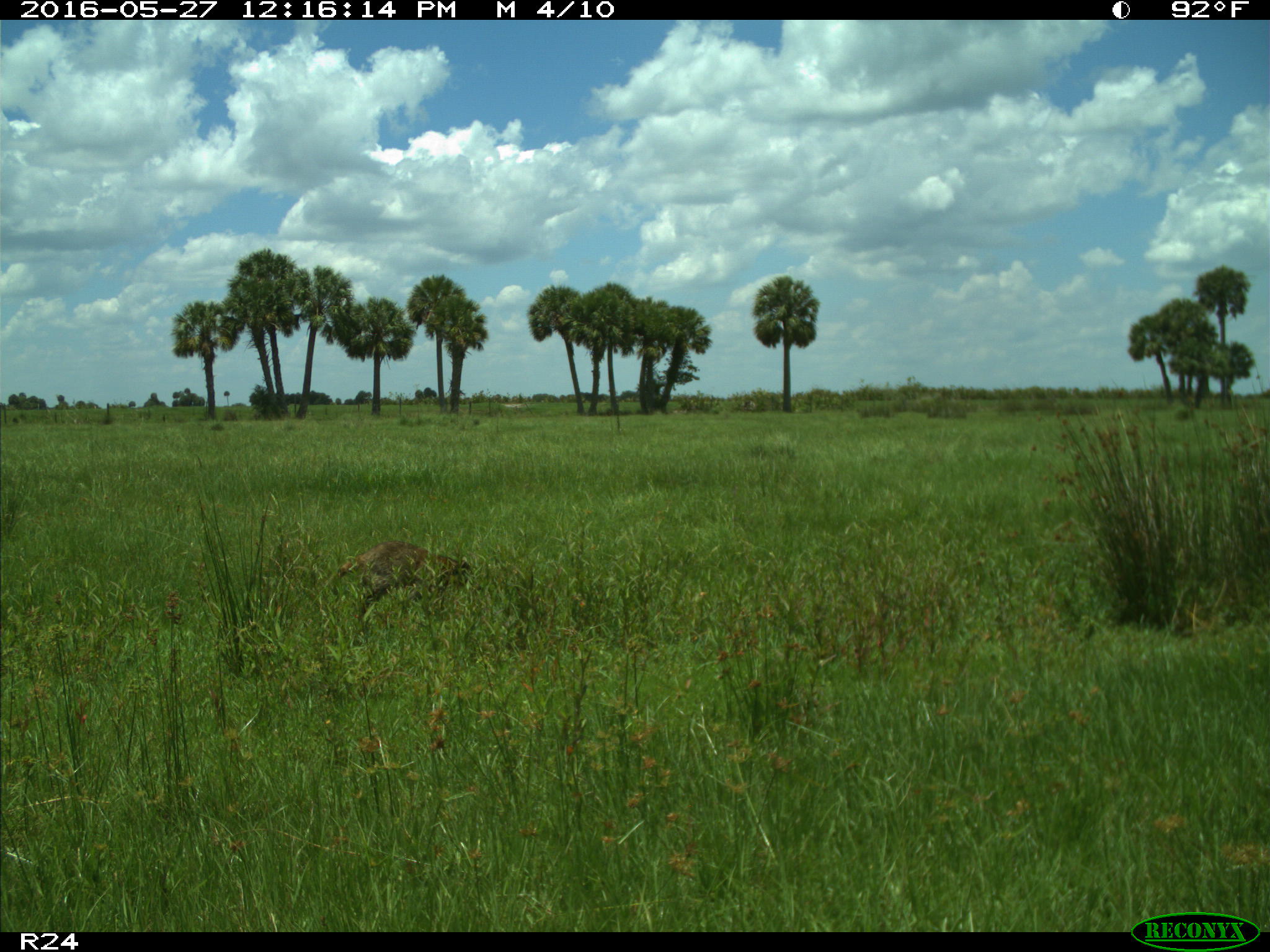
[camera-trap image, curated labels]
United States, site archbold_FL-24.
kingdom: Animalia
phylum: Chordata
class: Mammalia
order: Carnivora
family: Procyonidae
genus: Procyon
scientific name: Procyon lotor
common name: common raccoon